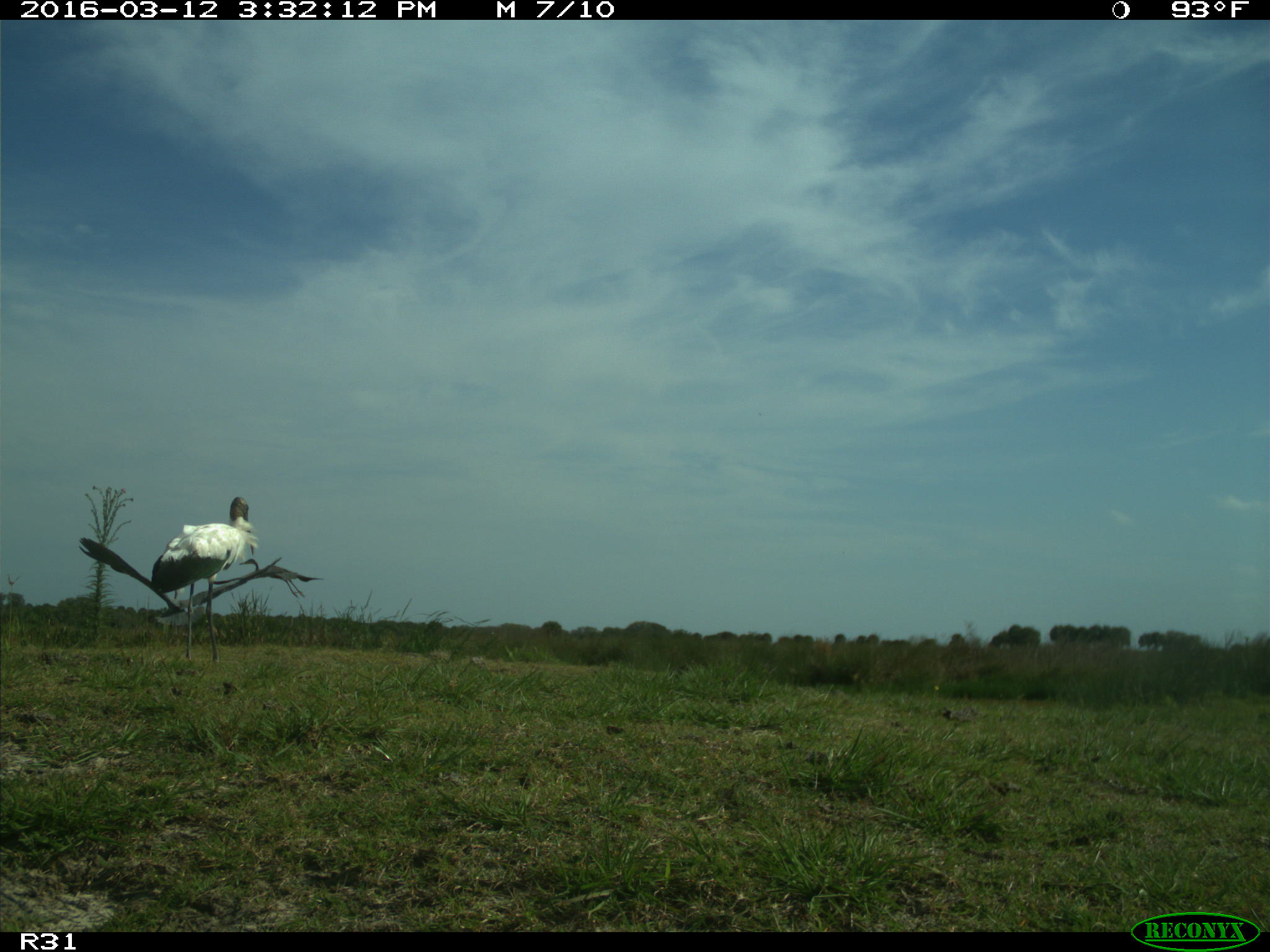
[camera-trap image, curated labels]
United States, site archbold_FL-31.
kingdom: Animalia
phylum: Chordata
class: Aves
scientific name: Aves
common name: birds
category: unidentified bird